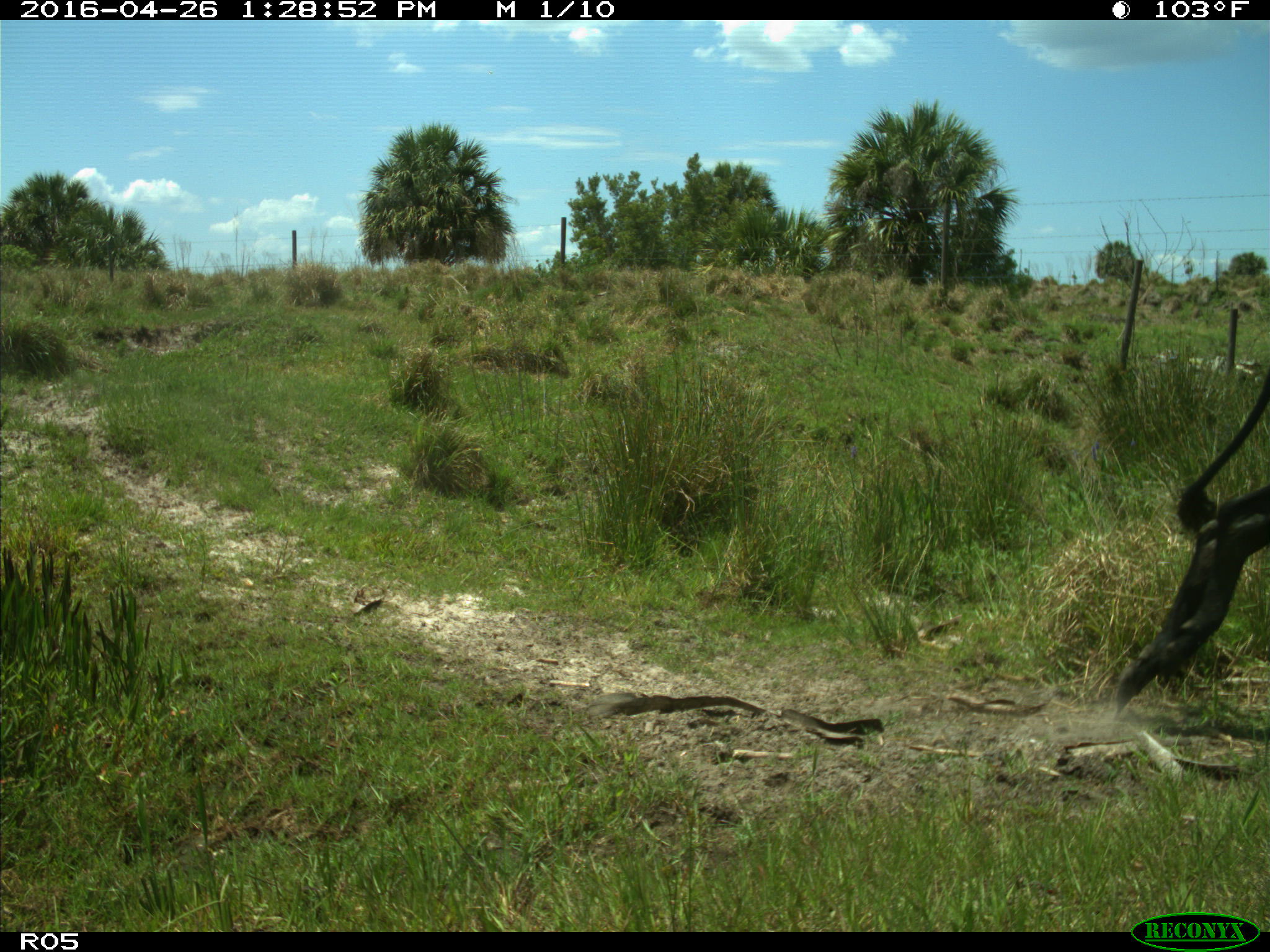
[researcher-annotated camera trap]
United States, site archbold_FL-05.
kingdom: Animalia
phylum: Chordata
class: Aves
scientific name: Aves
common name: birds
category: unidentified bird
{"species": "unidentified bird (birds) (Aves)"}